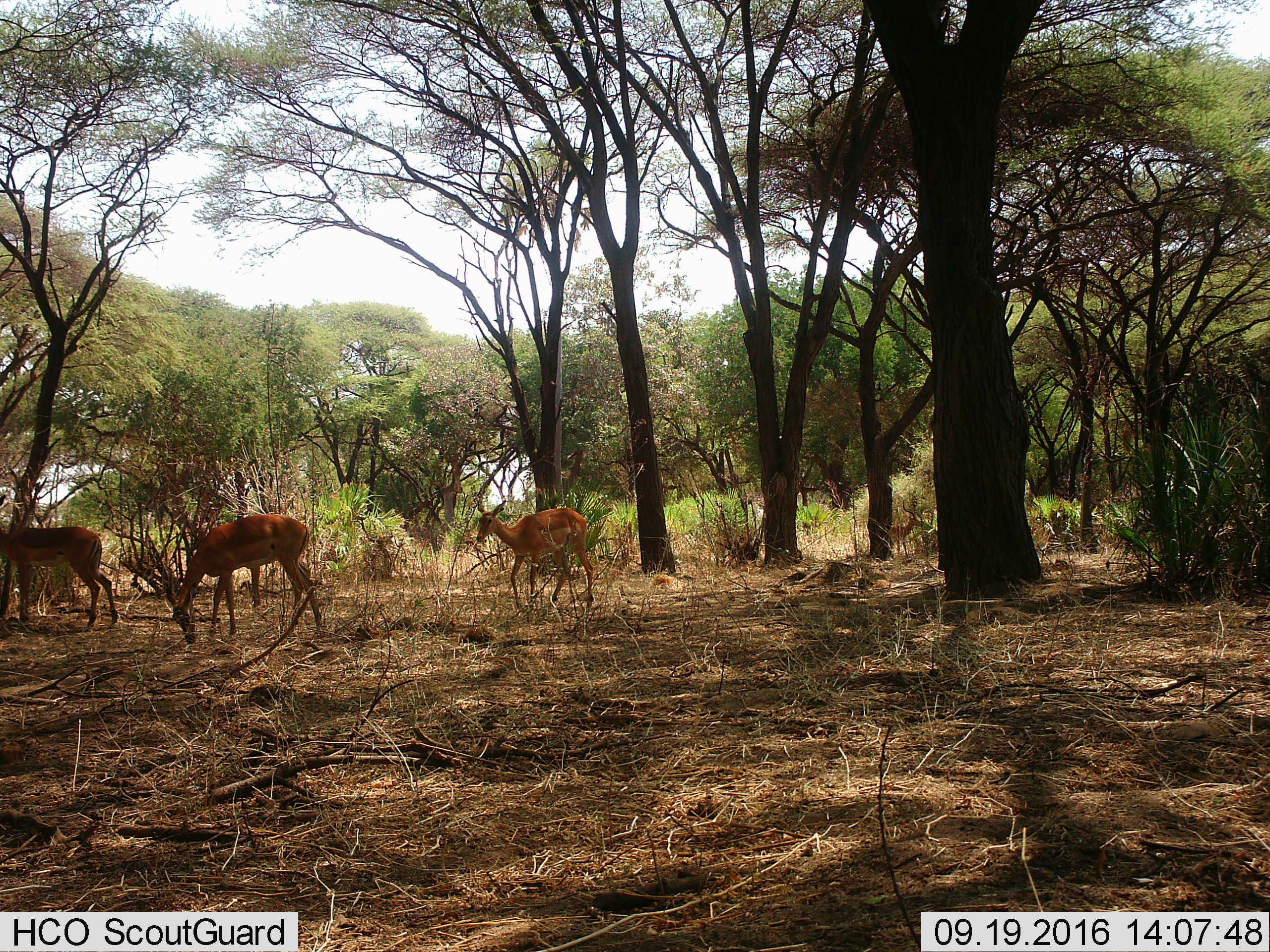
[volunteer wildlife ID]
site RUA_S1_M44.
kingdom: Animalia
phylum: Chordata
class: Mammalia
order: Artiodactyla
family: Bovidae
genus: Aepyceros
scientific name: Aepyceros melampus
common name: impala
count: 4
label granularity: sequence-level